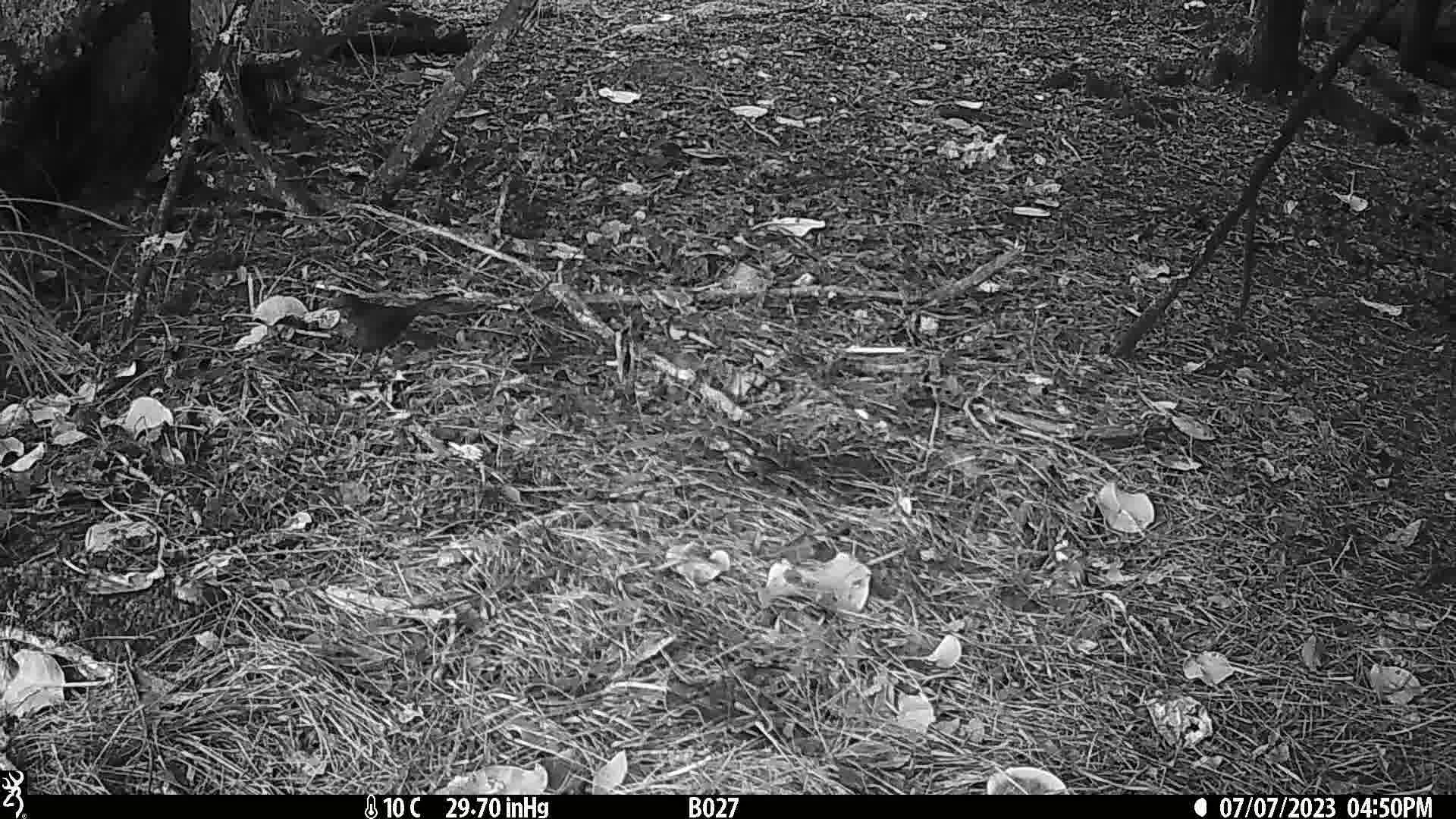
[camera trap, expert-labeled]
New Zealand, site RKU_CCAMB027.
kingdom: Animalia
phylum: Chordata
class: Aves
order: Passeriformes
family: Turdidae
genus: Turdus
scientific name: Turdus merula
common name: eurasian blackbird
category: blackbird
Blackbird (eurasian blackbird) (Turdus merula).